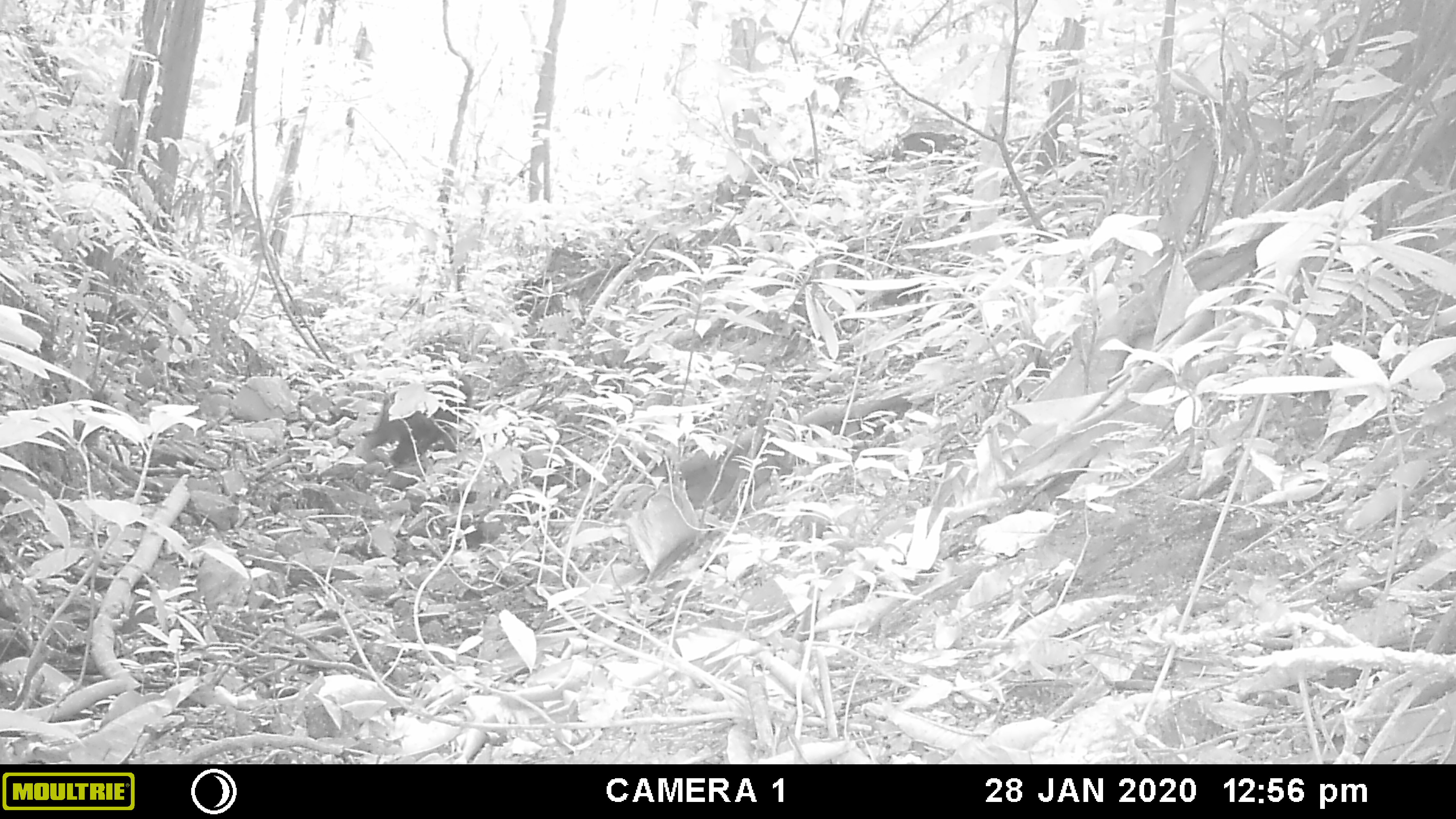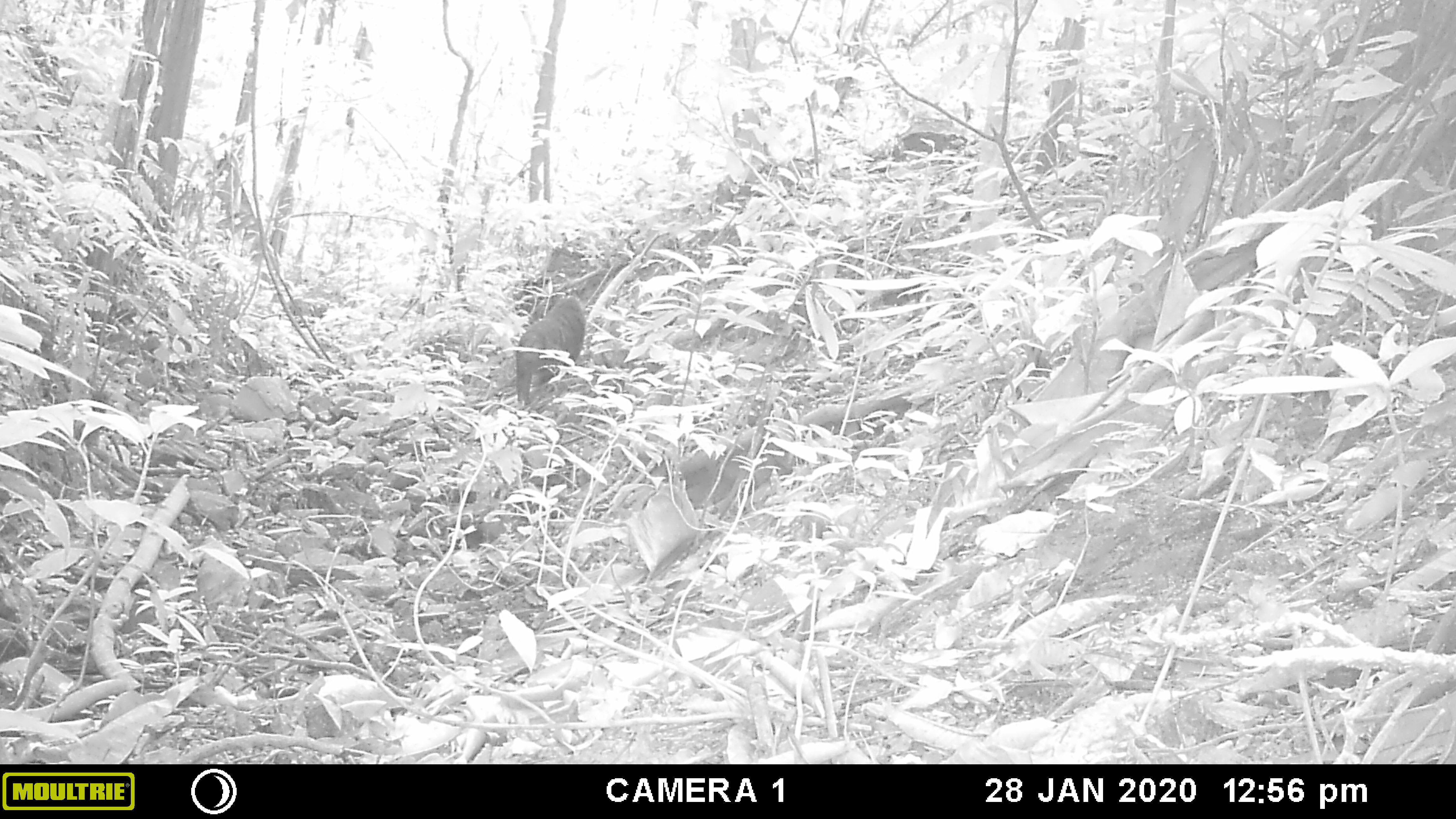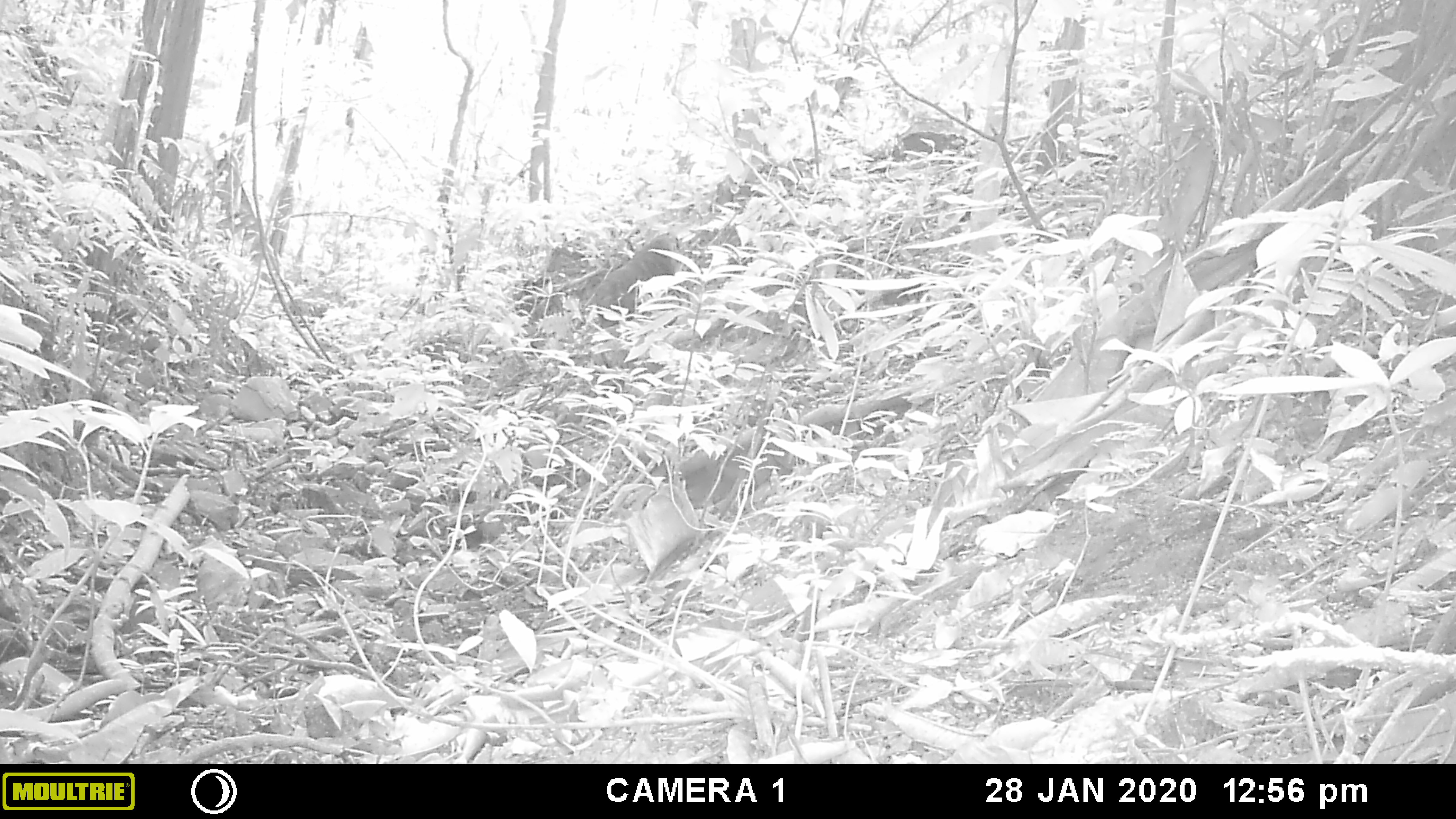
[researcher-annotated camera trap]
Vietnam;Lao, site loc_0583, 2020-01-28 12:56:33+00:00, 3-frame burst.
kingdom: Animalia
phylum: Chordata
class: Mammalia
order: Primates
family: Cercopithecidae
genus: Macaca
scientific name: Macaca arctoides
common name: stump-tailed macaque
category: stump tailed macaque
Stump tailed macaque (stump-tailed macaque) (Macaca arctoides). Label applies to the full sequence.